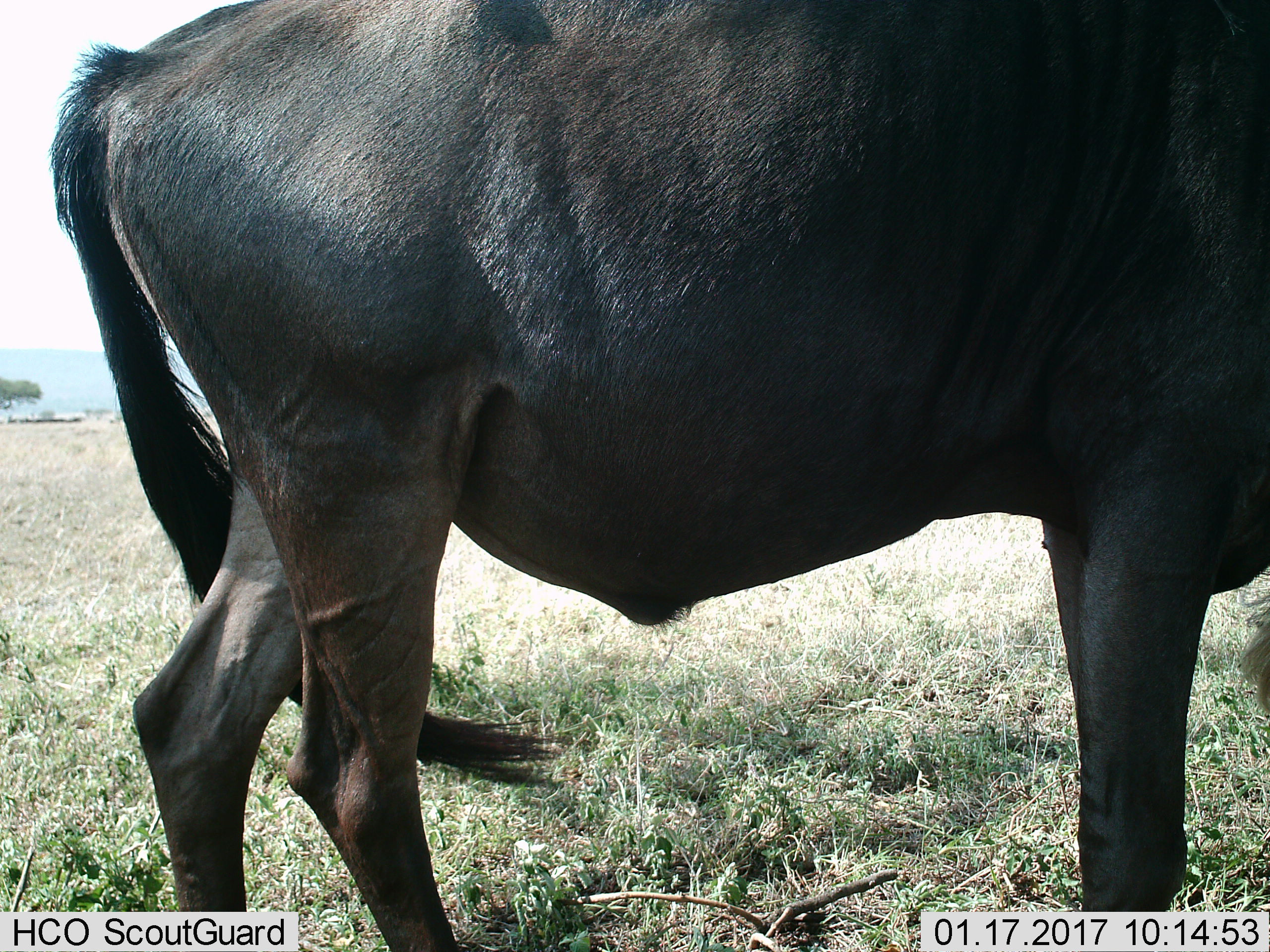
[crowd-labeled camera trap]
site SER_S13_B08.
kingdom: Animalia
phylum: Chordata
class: Mammalia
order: Artiodactyla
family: Bovidae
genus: Connochaetes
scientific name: Connochaetes taurinus taurinus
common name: blue wildebeest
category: wildebeestblue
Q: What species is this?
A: Wildebeestblue (blue wildebeest) (Connochaetes taurinus taurinus).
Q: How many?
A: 1.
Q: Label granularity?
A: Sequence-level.